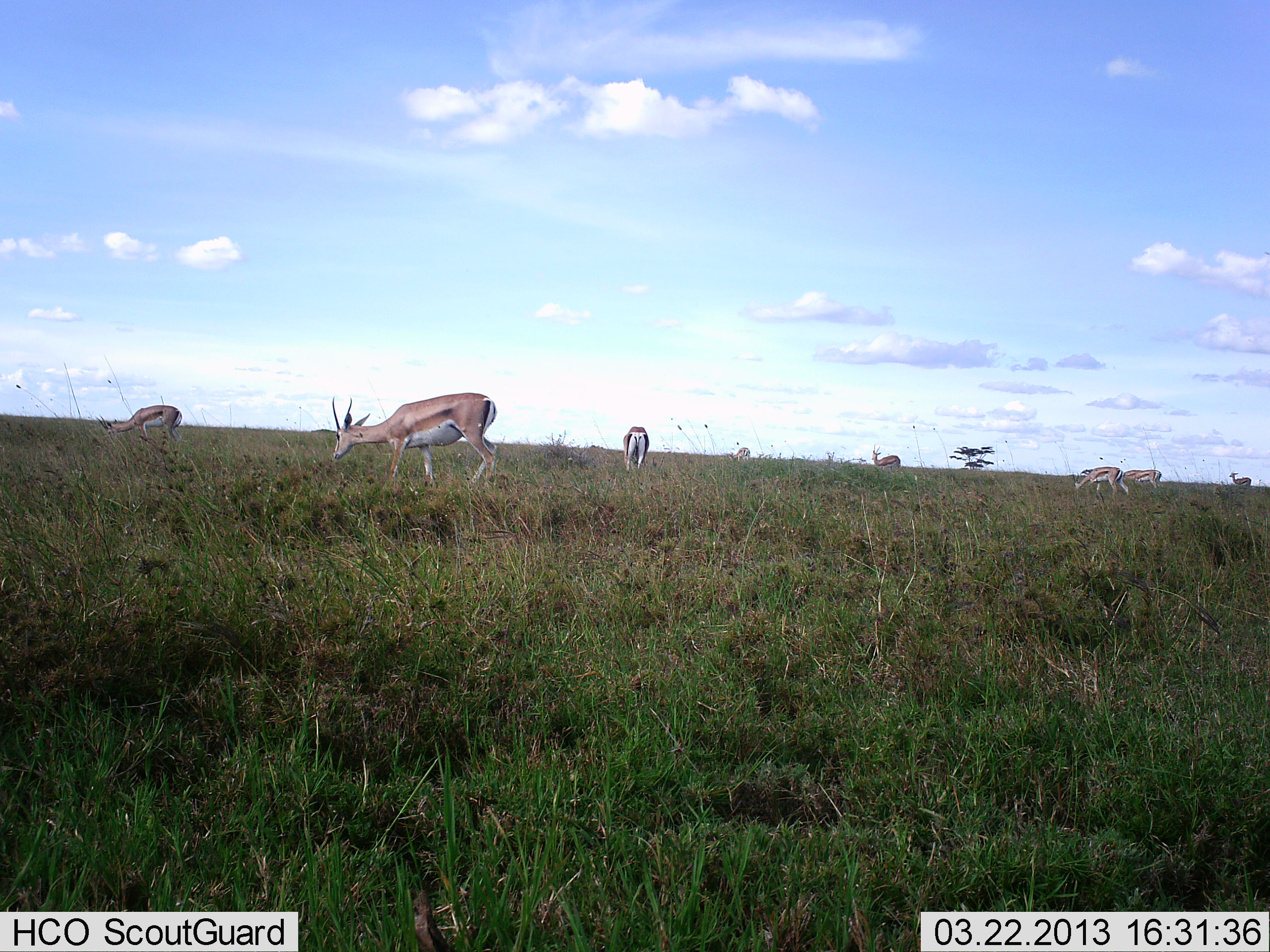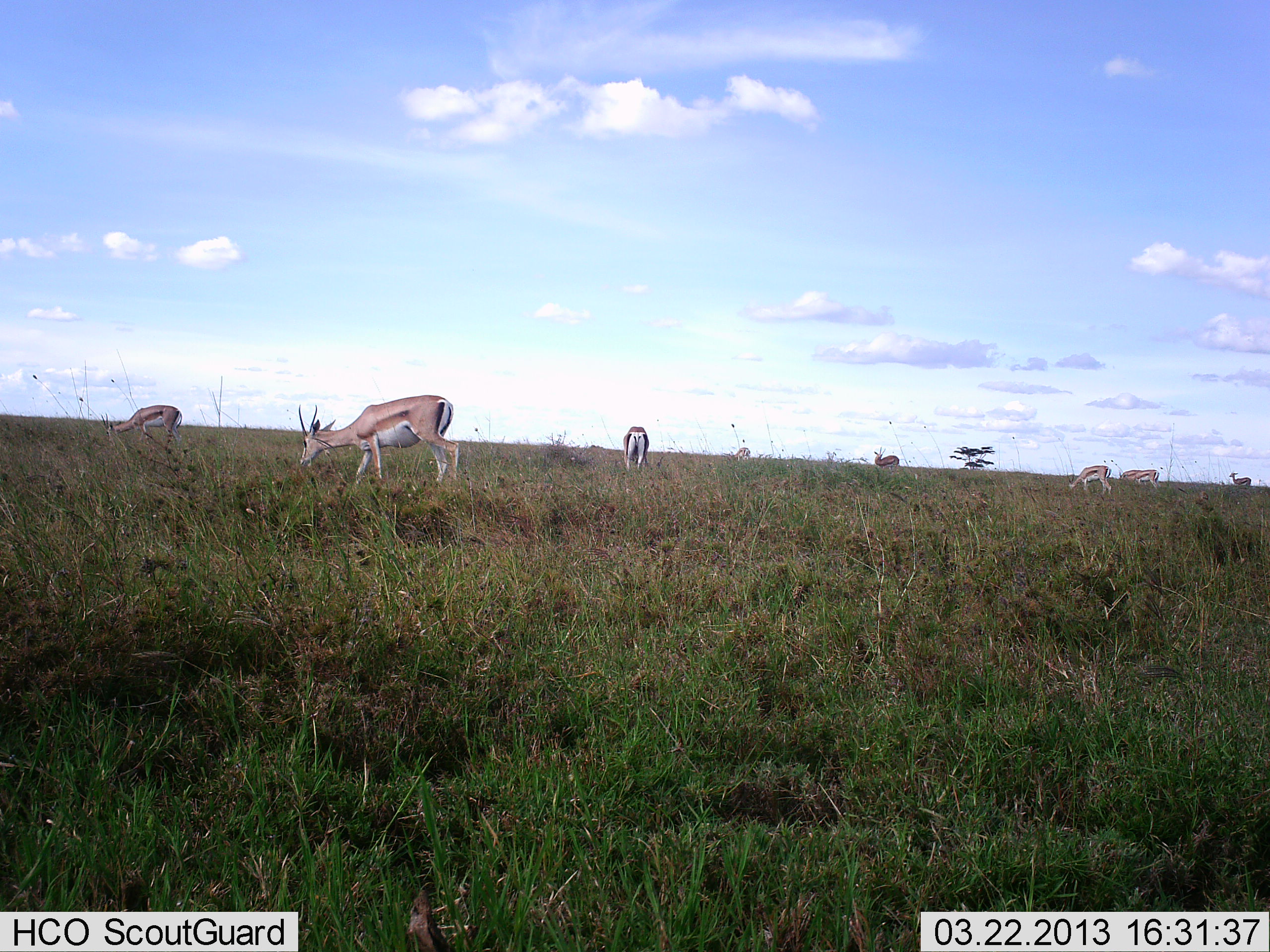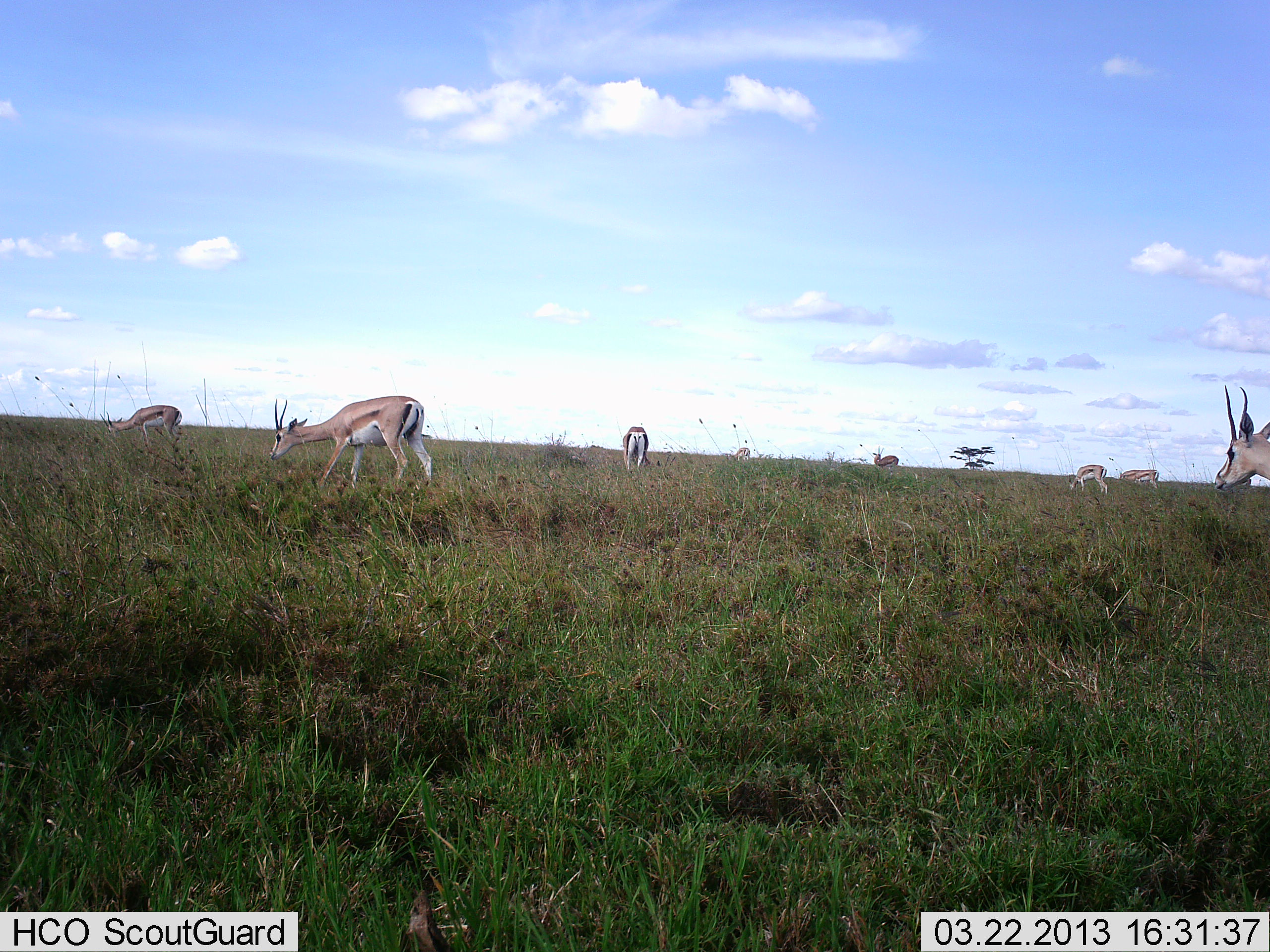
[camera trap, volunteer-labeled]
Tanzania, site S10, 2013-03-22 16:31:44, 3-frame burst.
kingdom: Animalia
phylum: Chordata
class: Mammalia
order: Artiodactyla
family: Bovidae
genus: Eudorcas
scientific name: Eudorcas thomsonii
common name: thomson's gazelle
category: gazellethomsons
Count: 7.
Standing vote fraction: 29%.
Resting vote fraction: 0%.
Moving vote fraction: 59%.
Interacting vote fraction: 0%.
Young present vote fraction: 0%.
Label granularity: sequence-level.